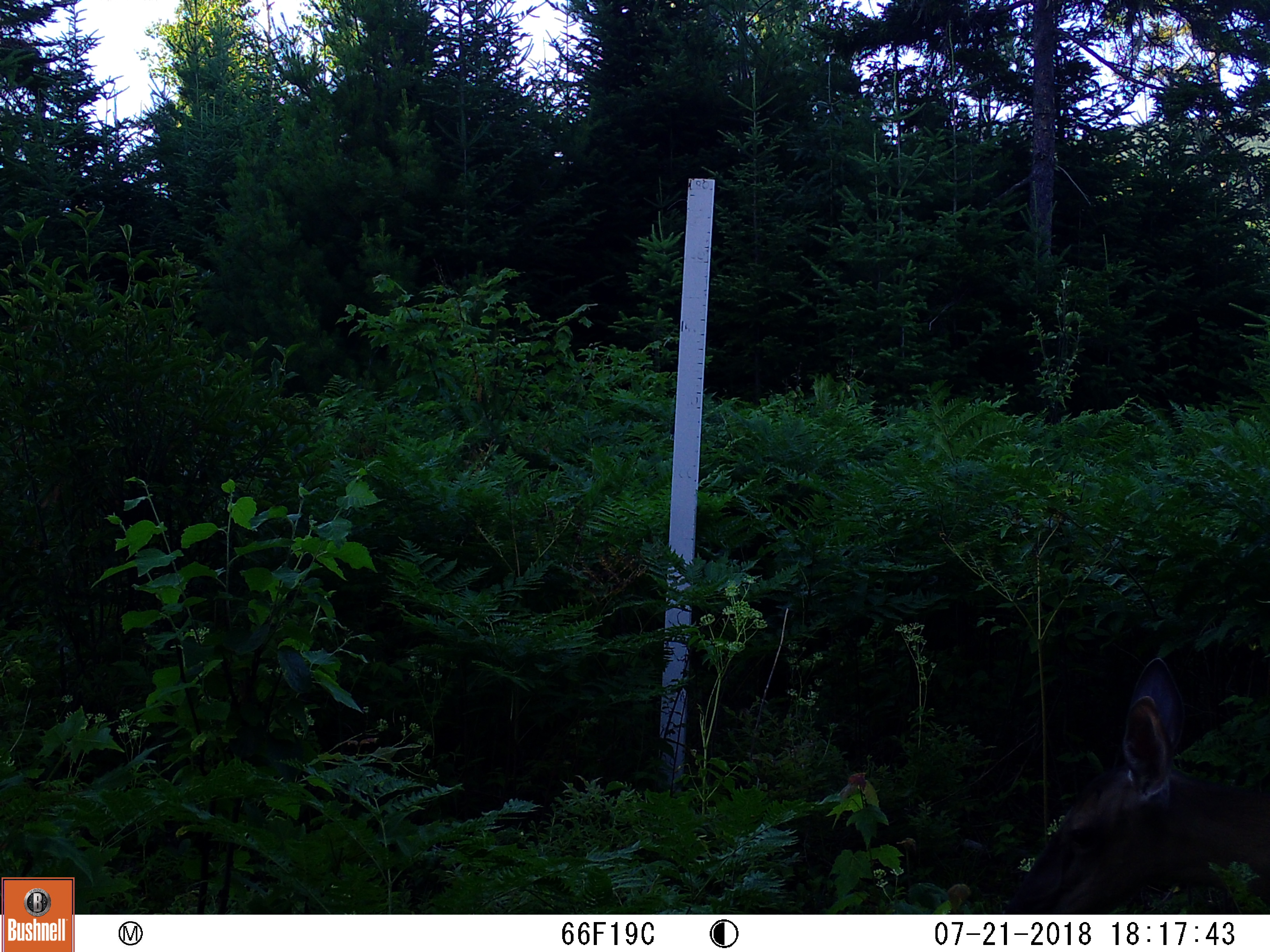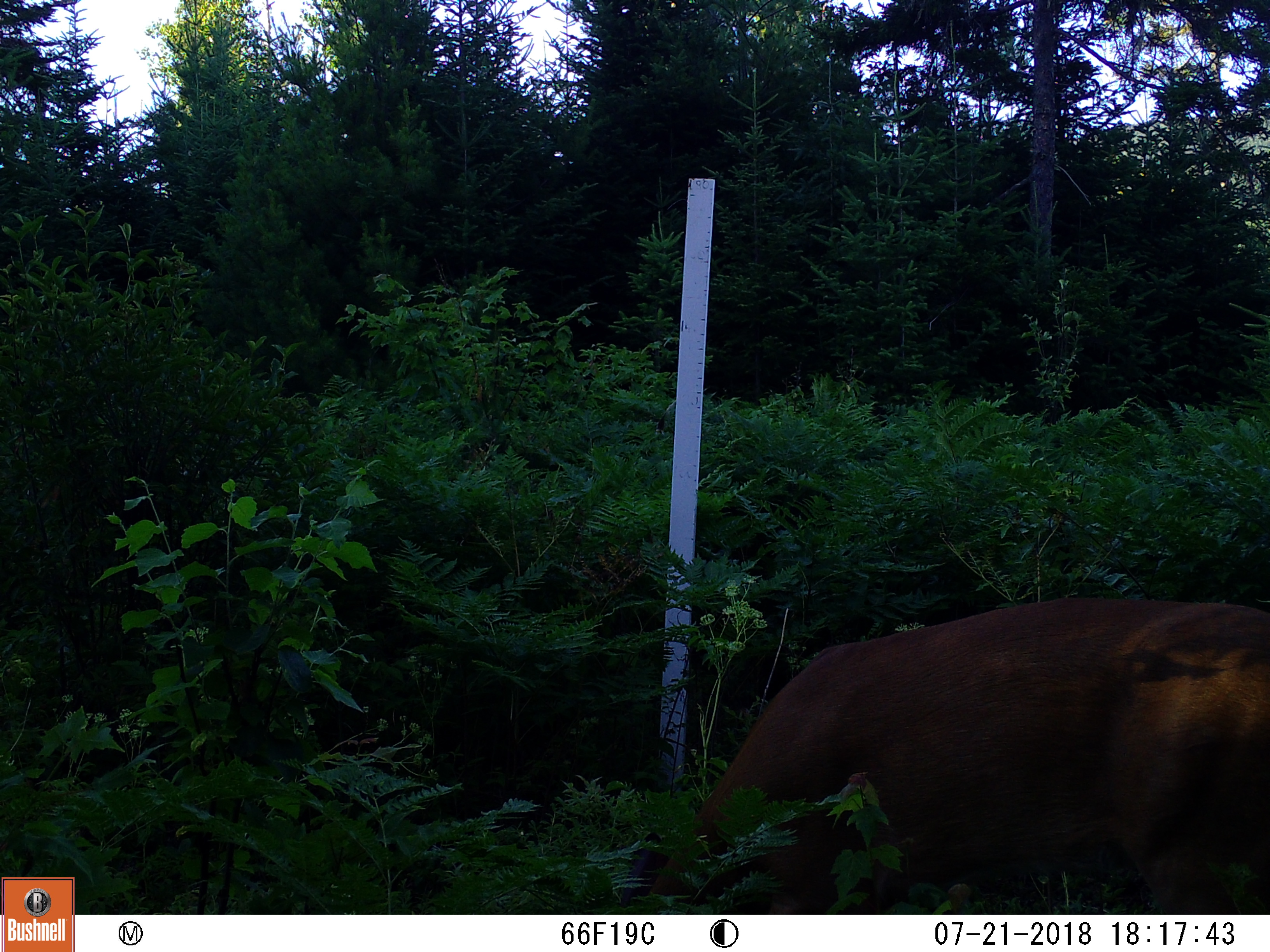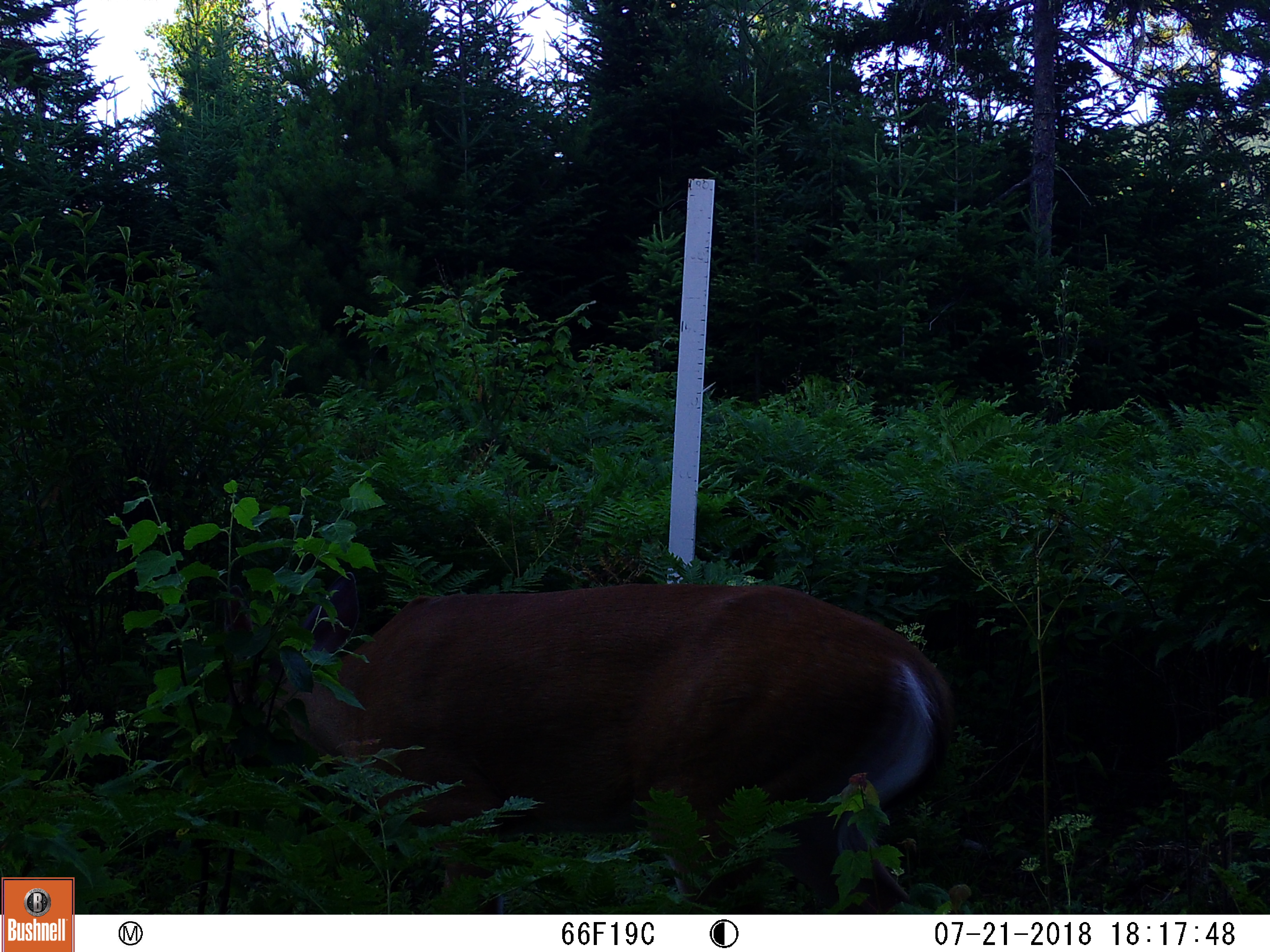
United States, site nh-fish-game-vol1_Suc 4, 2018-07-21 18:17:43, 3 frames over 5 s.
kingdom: Animalia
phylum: Chordata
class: Mammalia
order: Artiodactyla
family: Cervidae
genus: Odocoileus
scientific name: Odocoileus virginianus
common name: white-tailed deer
White-tailed deer (Odocoileus virginianus).